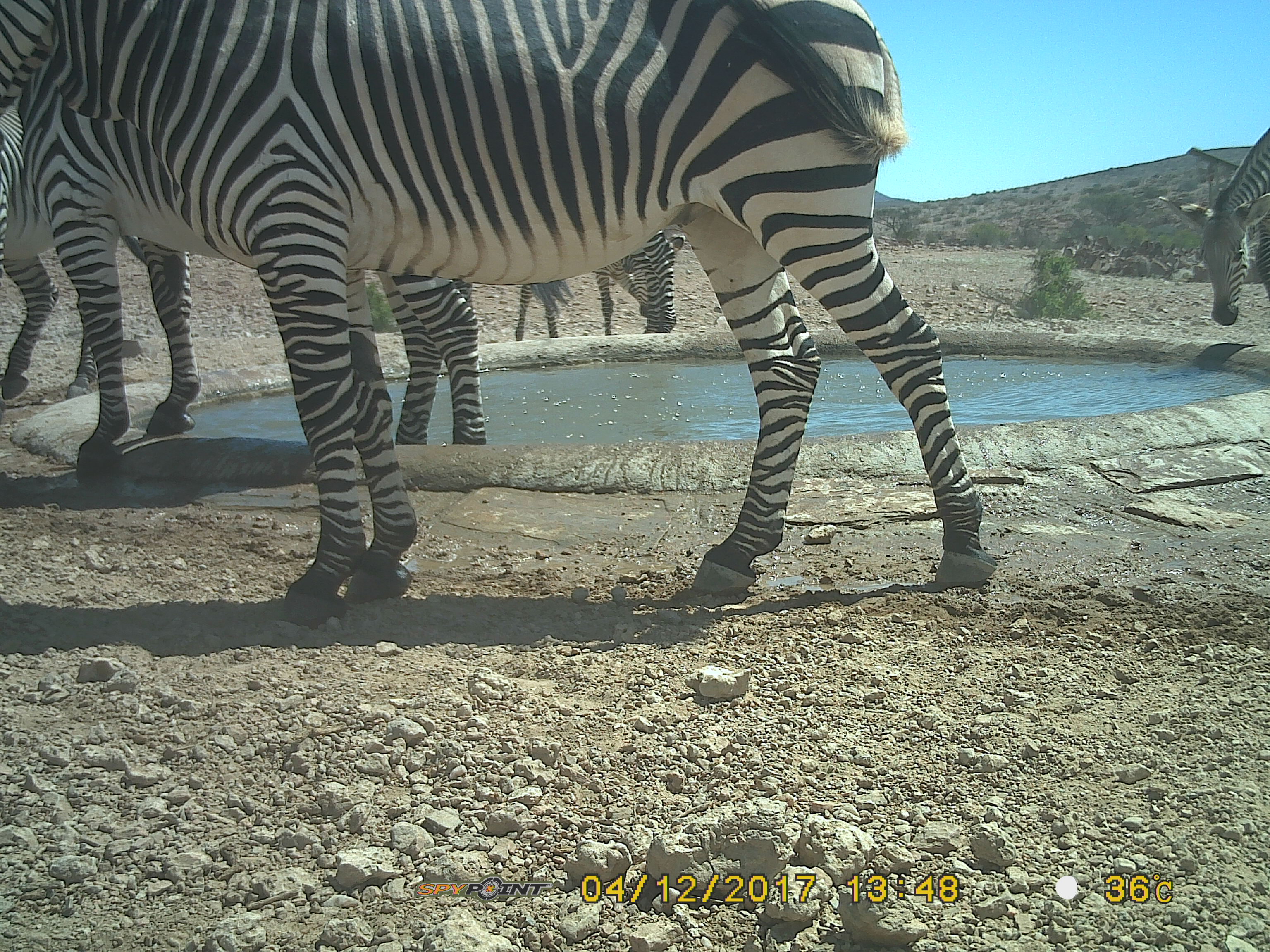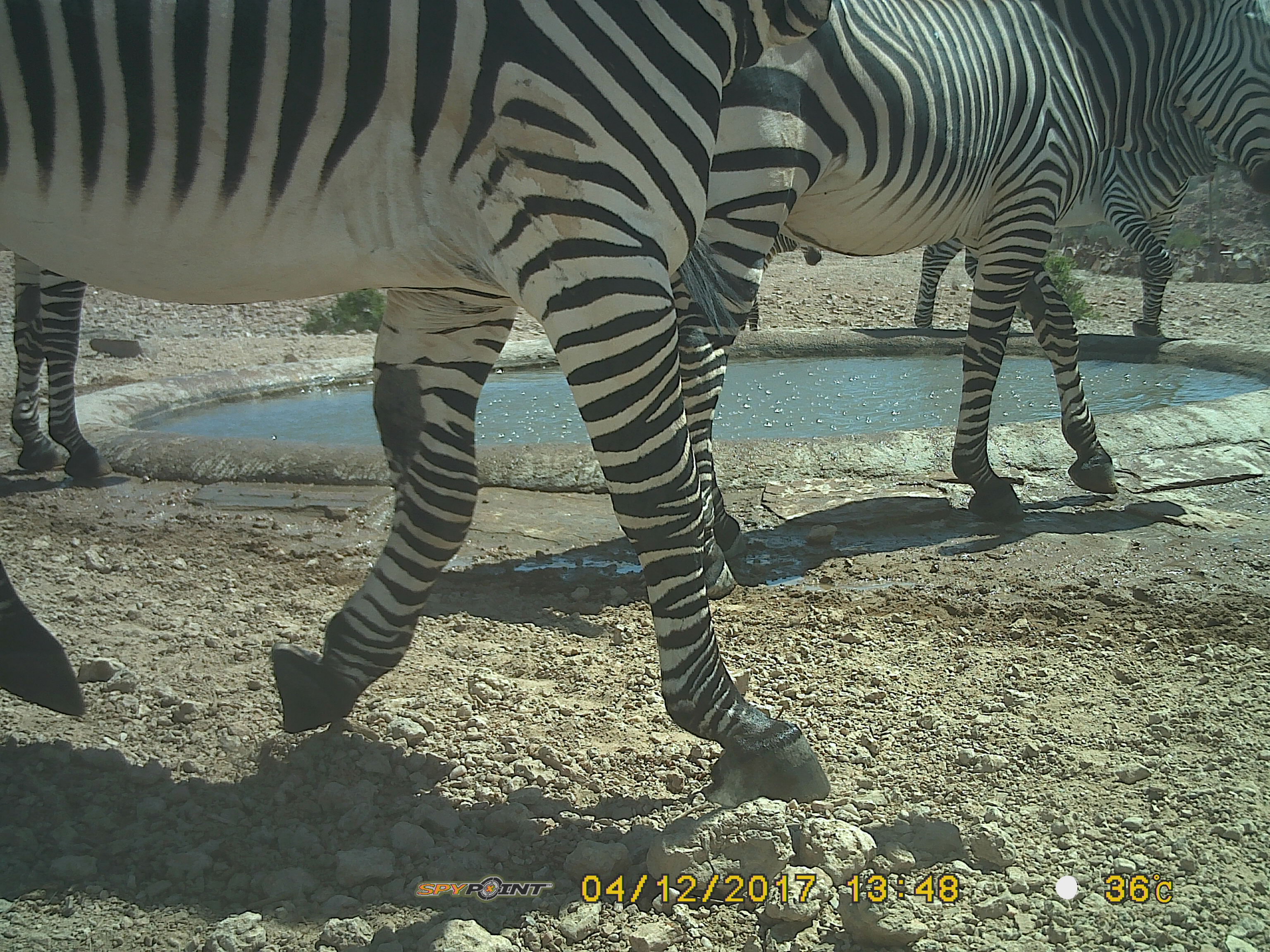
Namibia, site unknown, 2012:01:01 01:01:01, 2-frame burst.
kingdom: Animalia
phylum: Chordata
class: Mammalia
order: Perissodactyla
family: Equidae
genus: Equus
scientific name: Equus zebra hartmannae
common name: hartmann's mountain zebra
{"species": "Equus zebra hartmannae (hartmann's mountain zebra)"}